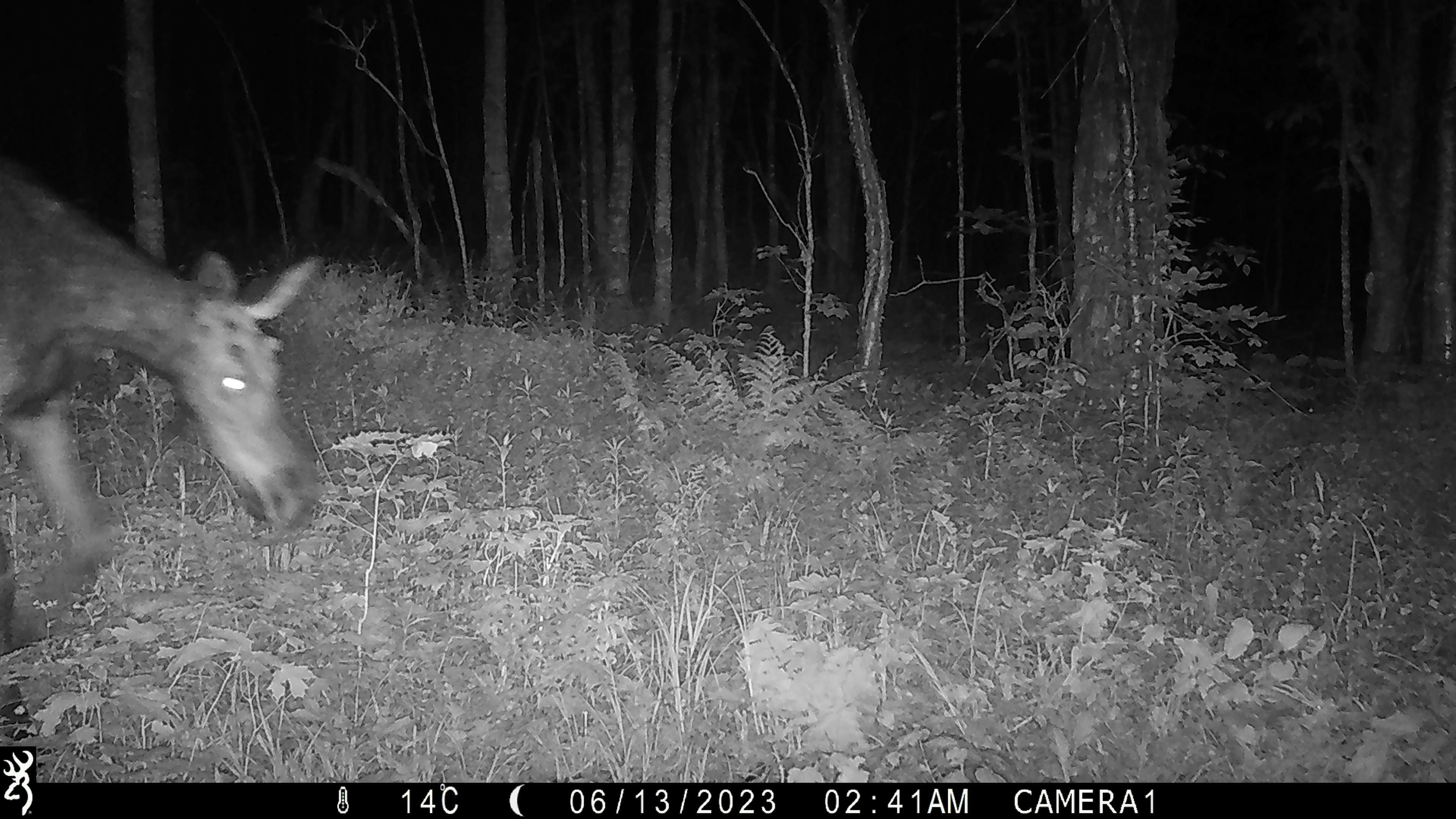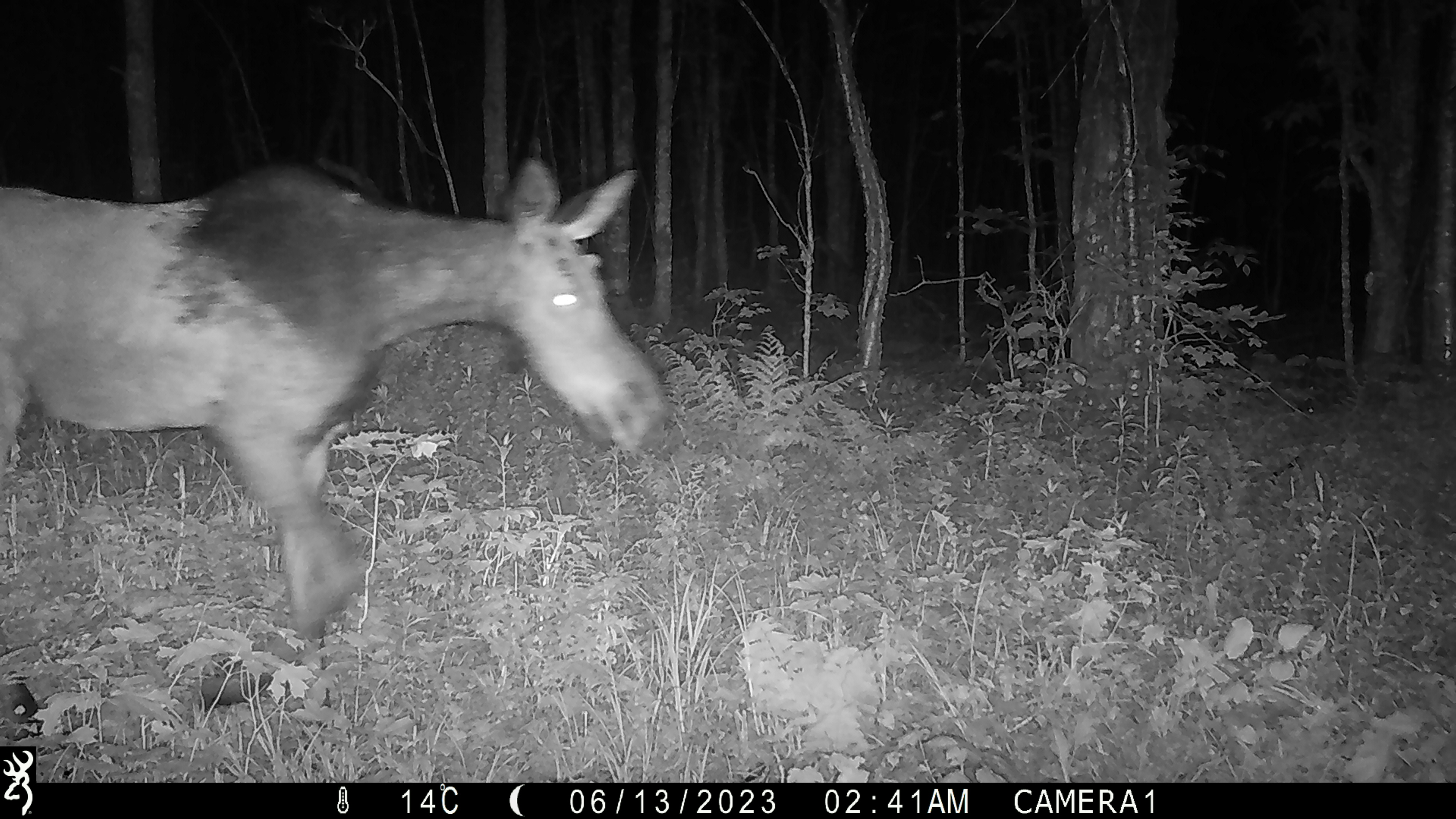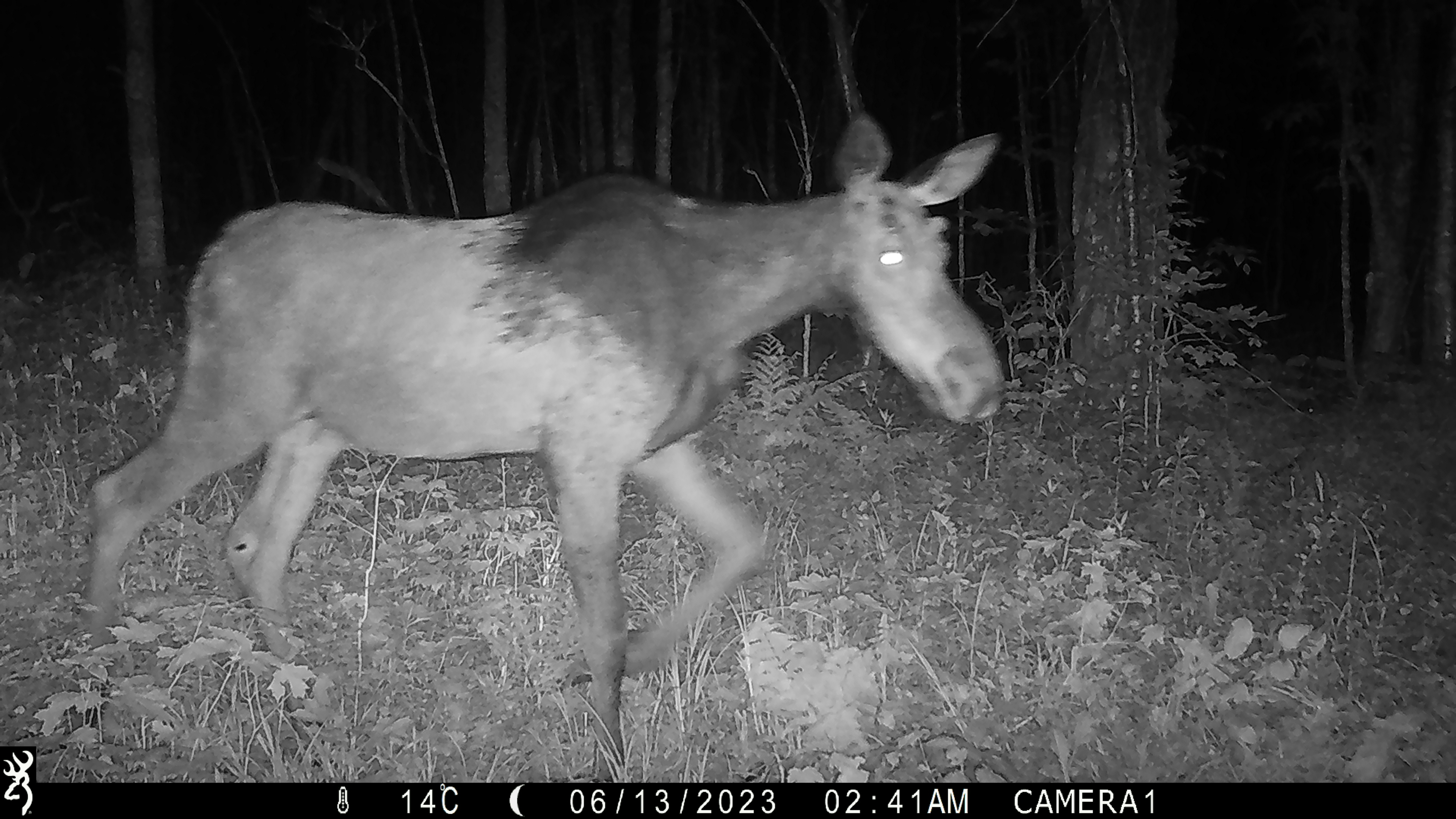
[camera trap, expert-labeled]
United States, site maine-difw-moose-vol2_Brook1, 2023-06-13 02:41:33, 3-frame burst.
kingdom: Animalia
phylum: Chordata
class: Mammalia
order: Artiodactyla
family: Cervidae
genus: Alces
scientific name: Alces alces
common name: moose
Moose (Alces alces).